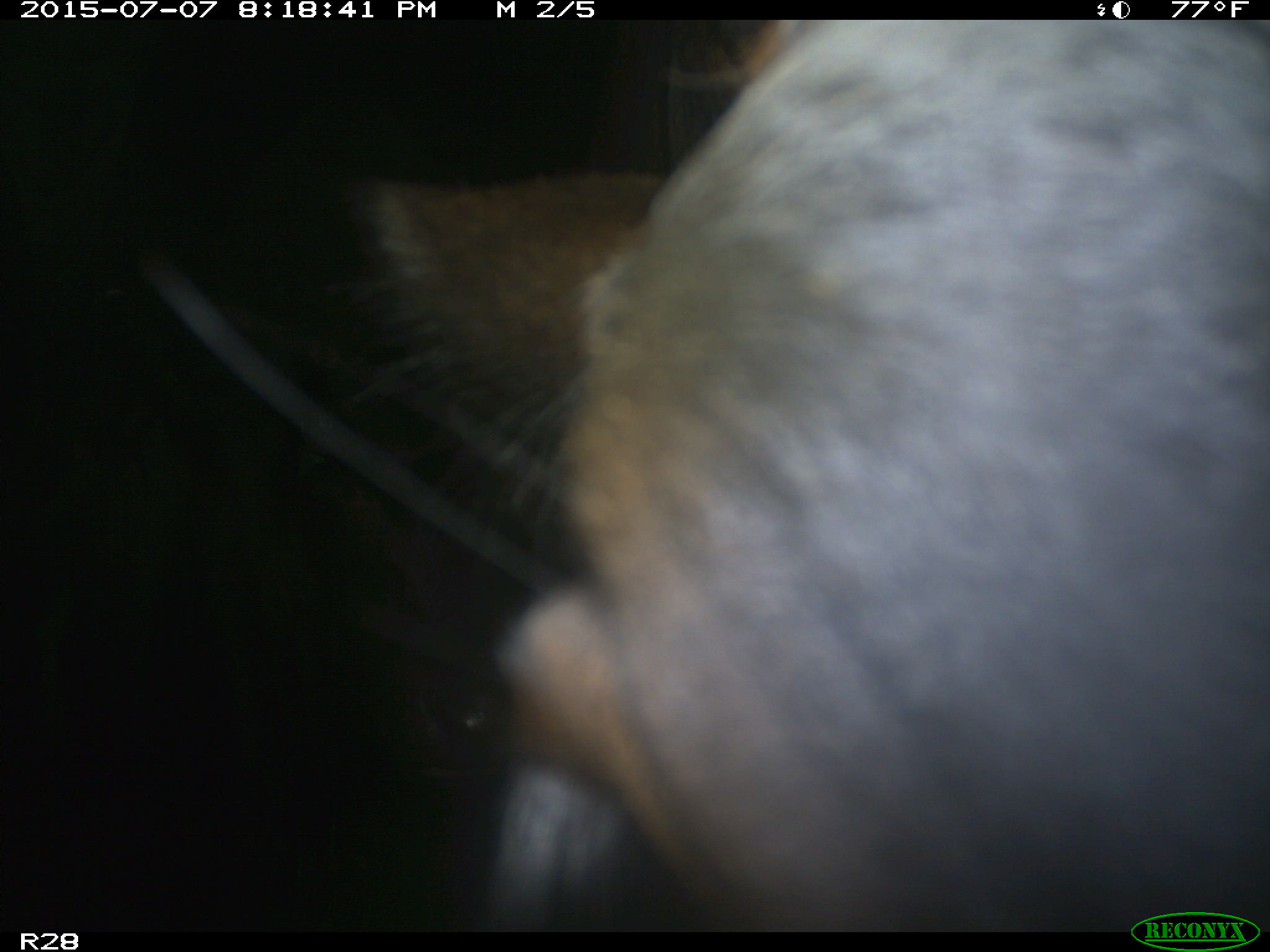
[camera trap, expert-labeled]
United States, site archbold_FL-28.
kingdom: Animalia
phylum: Chordata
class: Mammalia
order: Artiodactyla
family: Bovidae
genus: Bos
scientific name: Bos taurus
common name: domestic cow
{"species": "Bos taurus (domestic cow)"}